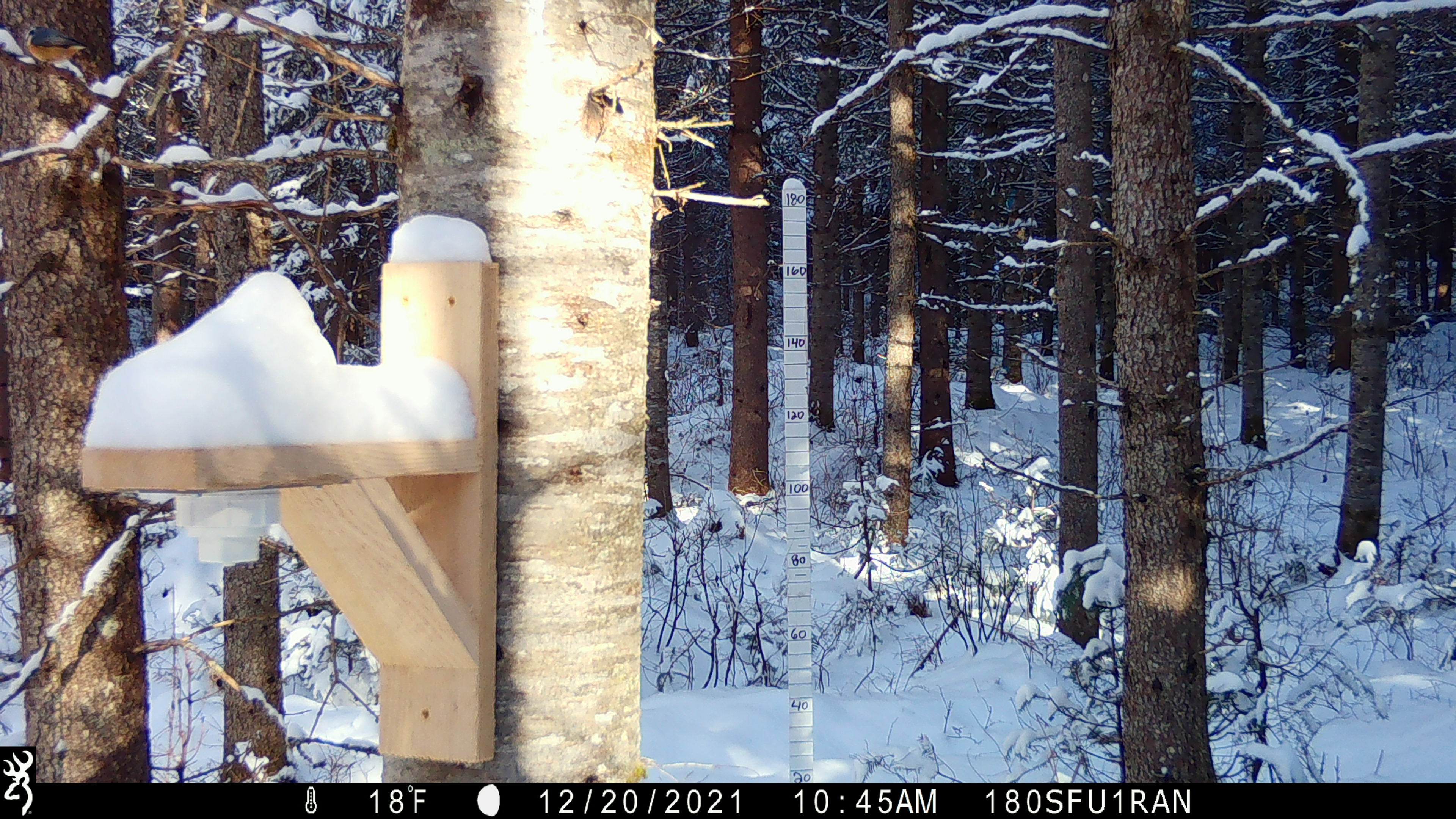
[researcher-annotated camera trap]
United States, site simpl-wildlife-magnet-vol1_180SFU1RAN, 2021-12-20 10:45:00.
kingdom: Animalia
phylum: Chordata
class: Aves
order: Passeriformes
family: Sittidae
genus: Sitta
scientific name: Sitta canadensis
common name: red-breasted nuthatch